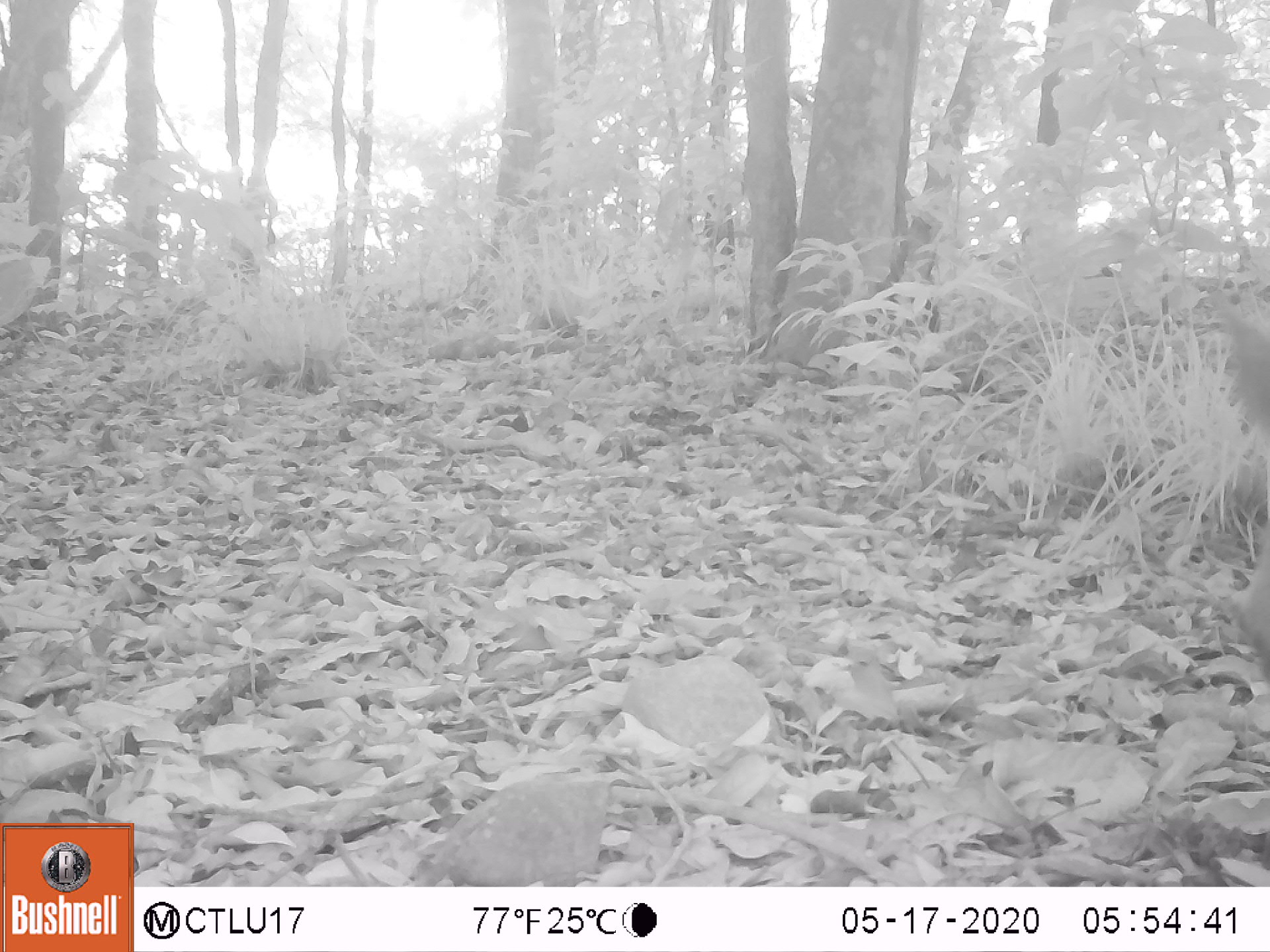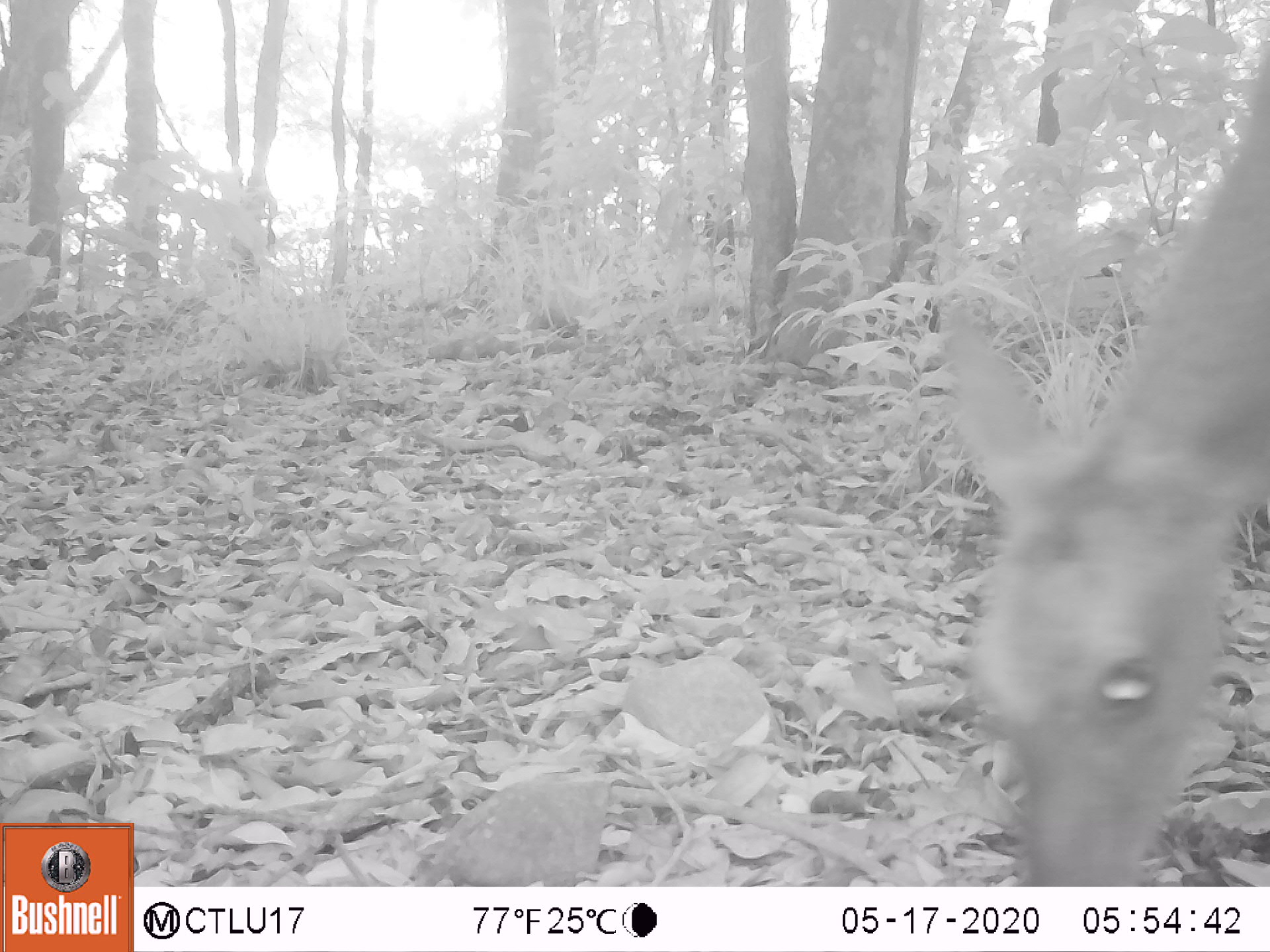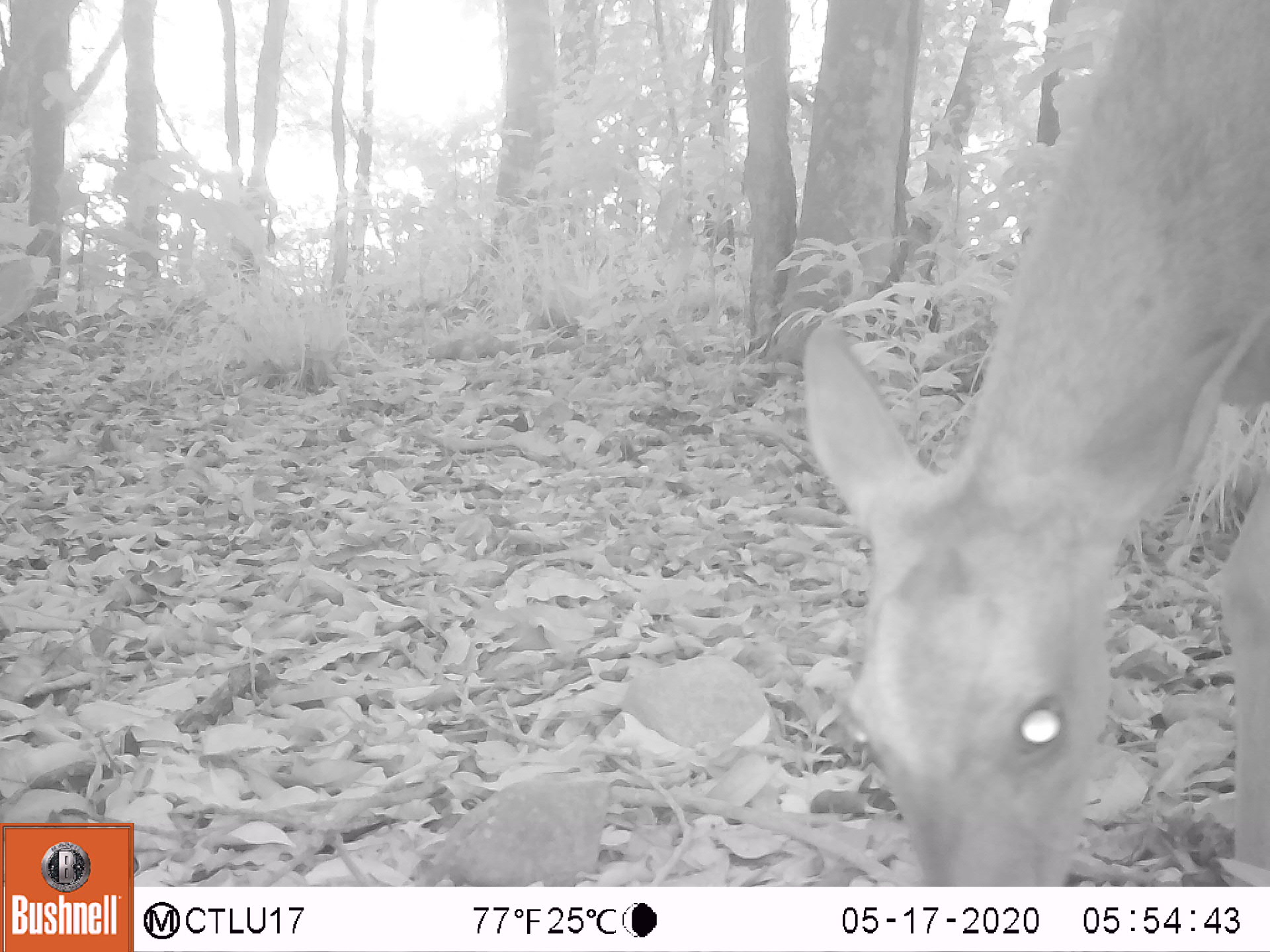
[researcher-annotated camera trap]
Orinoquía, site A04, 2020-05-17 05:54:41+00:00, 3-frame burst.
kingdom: Animalia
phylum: Chordata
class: Mammalia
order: Artiodactyla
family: Cervidae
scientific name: Cervidae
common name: deer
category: unknown cervid